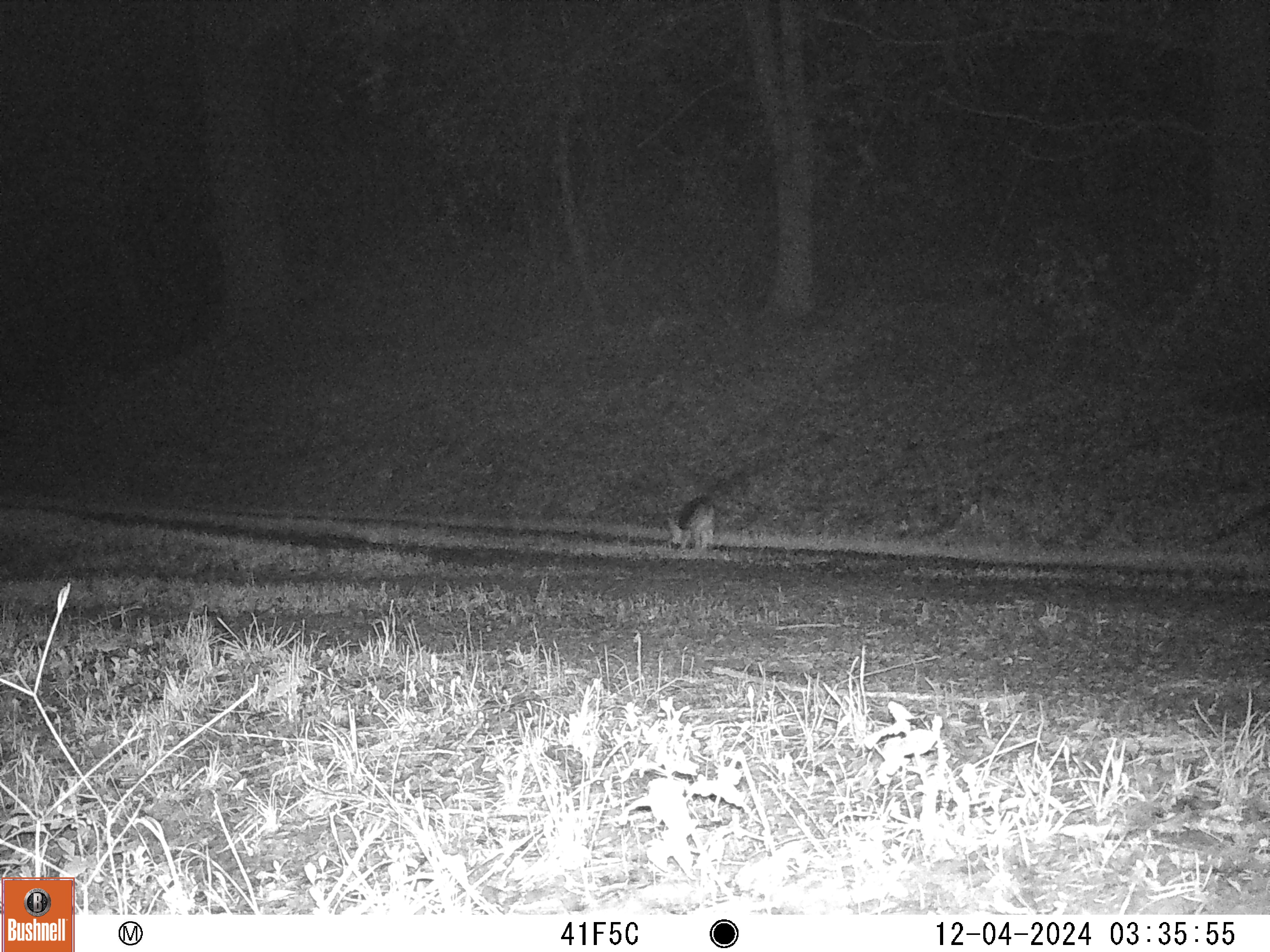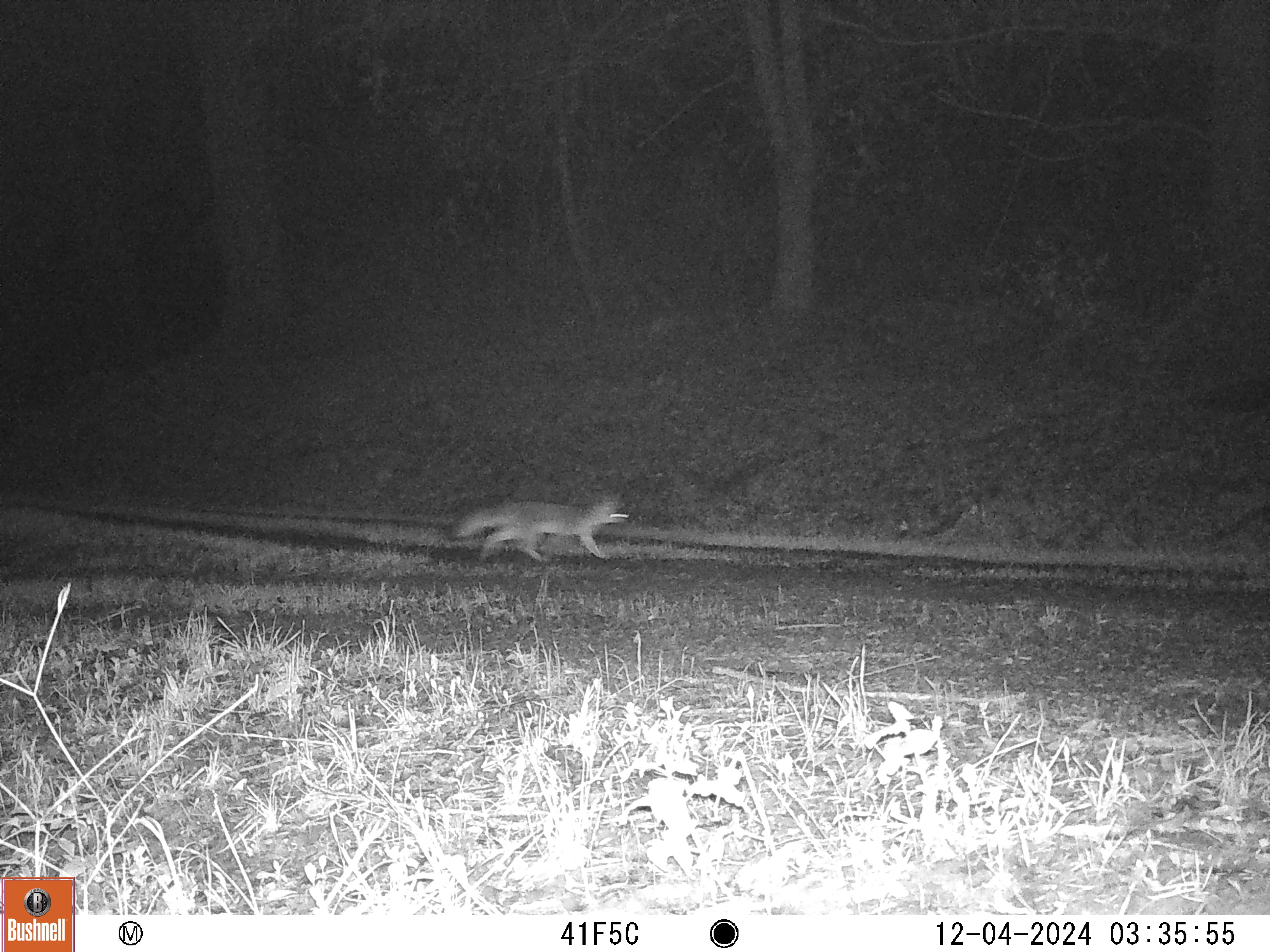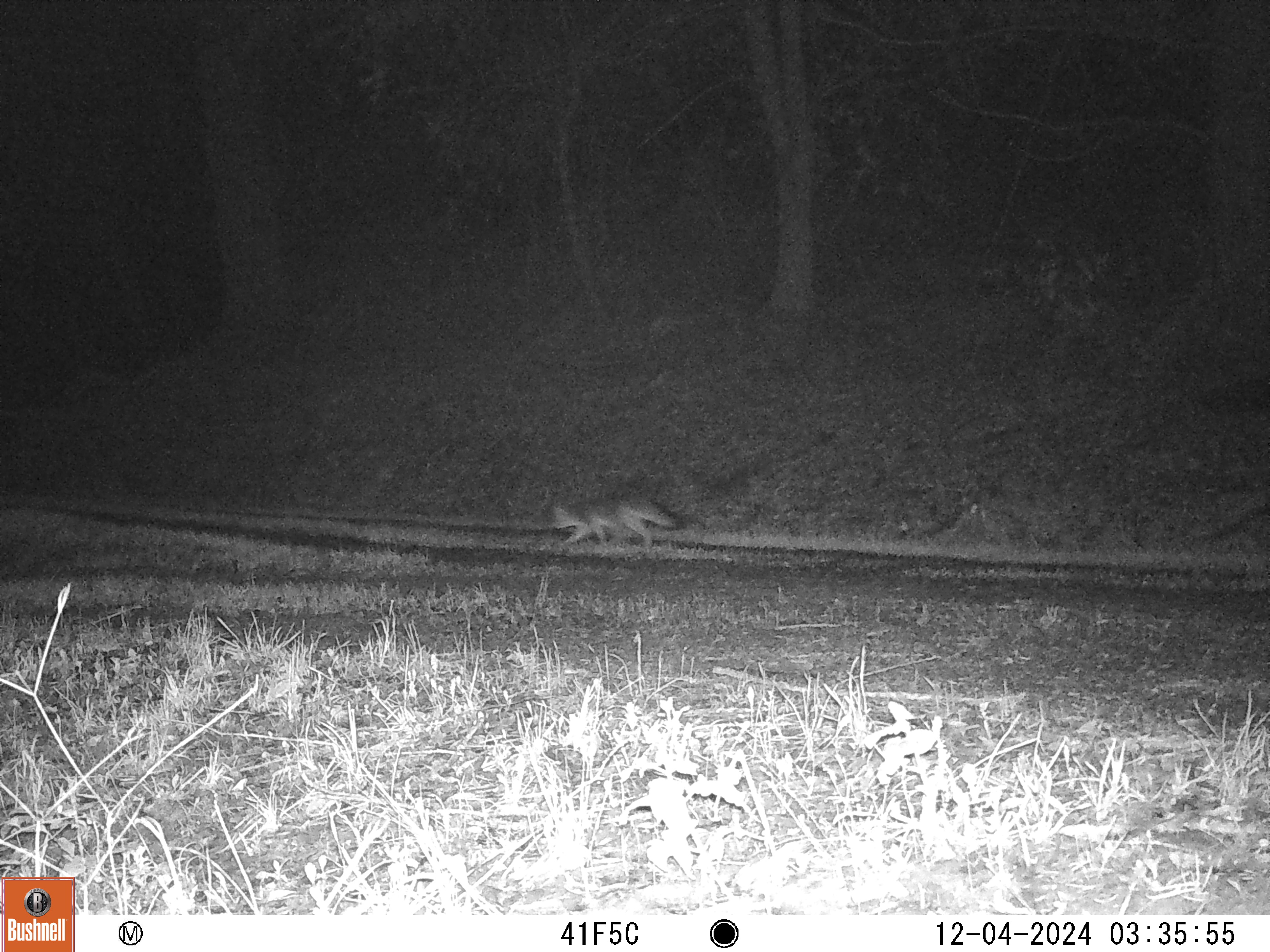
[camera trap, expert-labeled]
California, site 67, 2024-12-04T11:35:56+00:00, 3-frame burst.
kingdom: Animalia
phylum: Chordata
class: Mammalia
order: Carnivora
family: Canidae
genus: Urocyon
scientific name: Urocyon cinereoargenteus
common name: gray fox